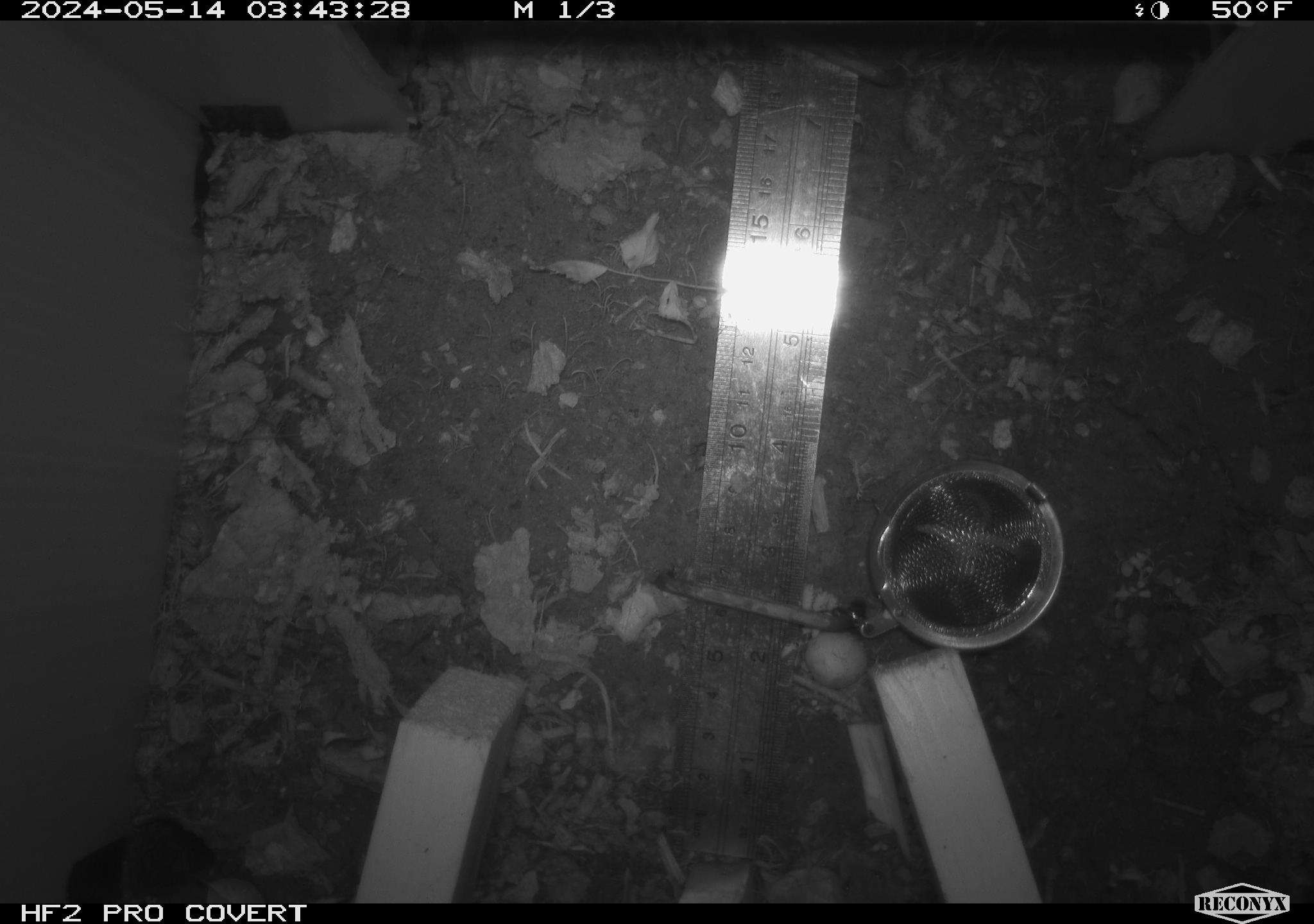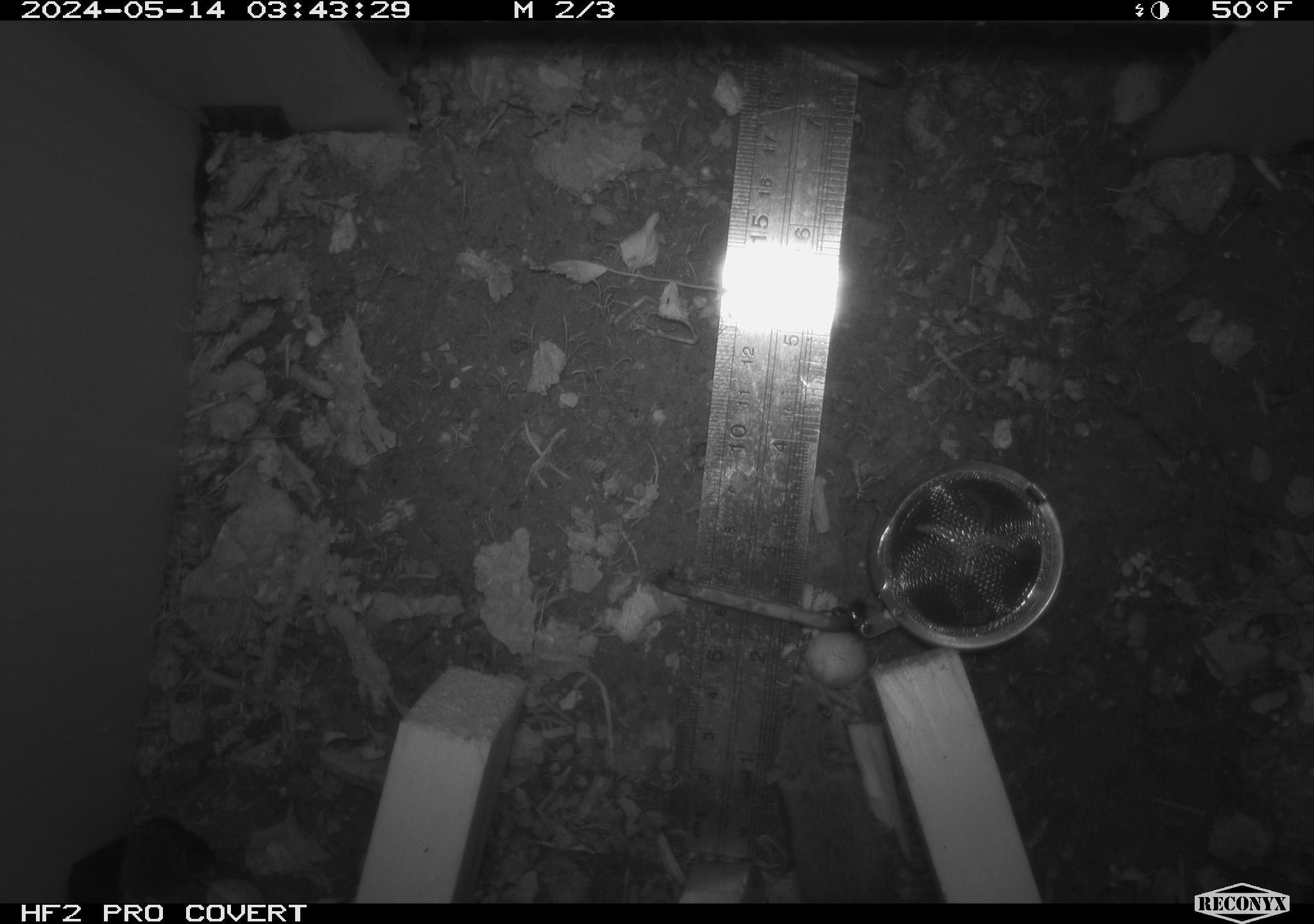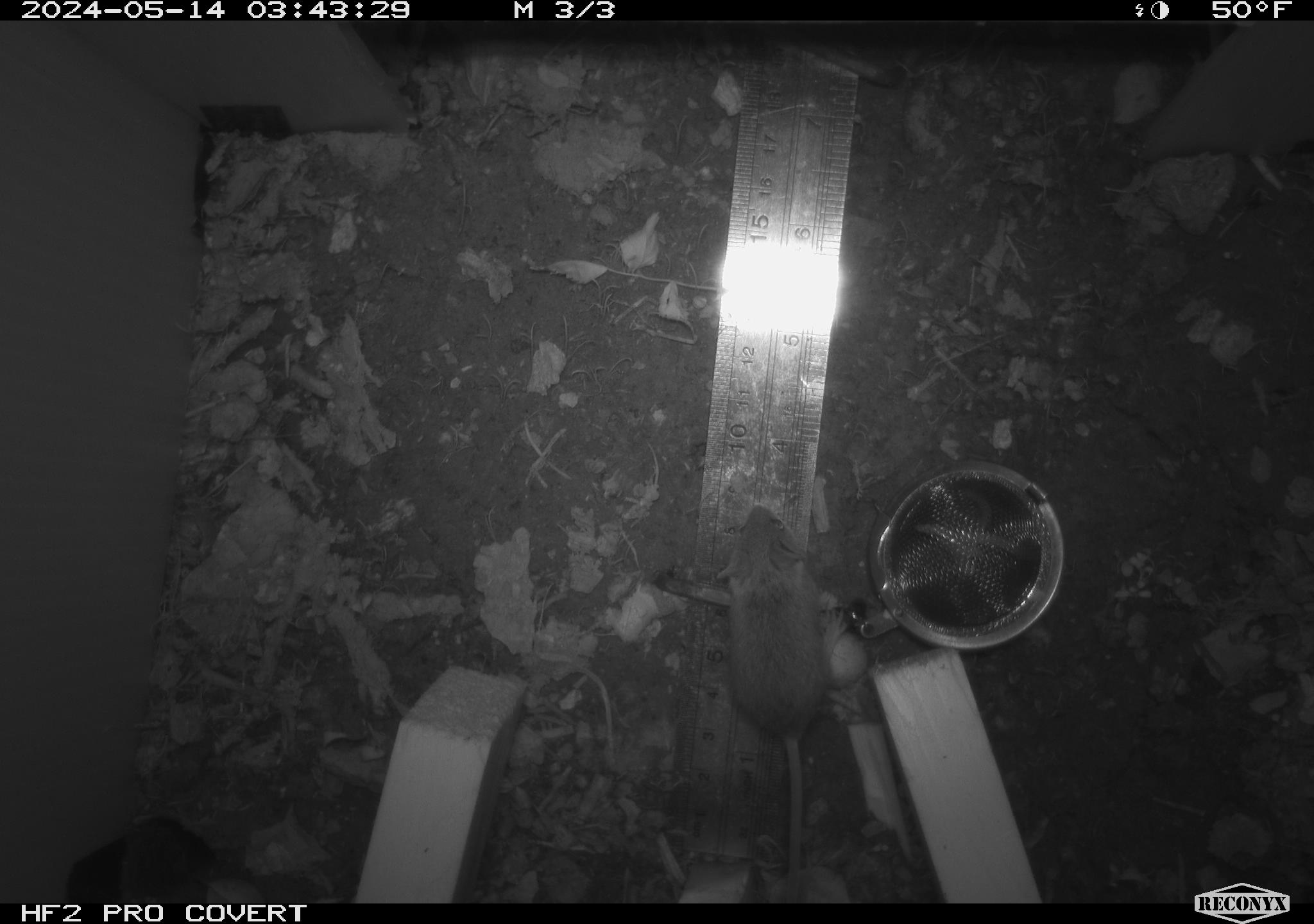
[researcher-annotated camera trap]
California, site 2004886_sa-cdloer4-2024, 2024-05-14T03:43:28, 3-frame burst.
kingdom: Animalia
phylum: Chordata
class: Mammalia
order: Rodentia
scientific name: Rodentia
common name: mouse species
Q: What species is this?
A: Mouse species (Rodentia).